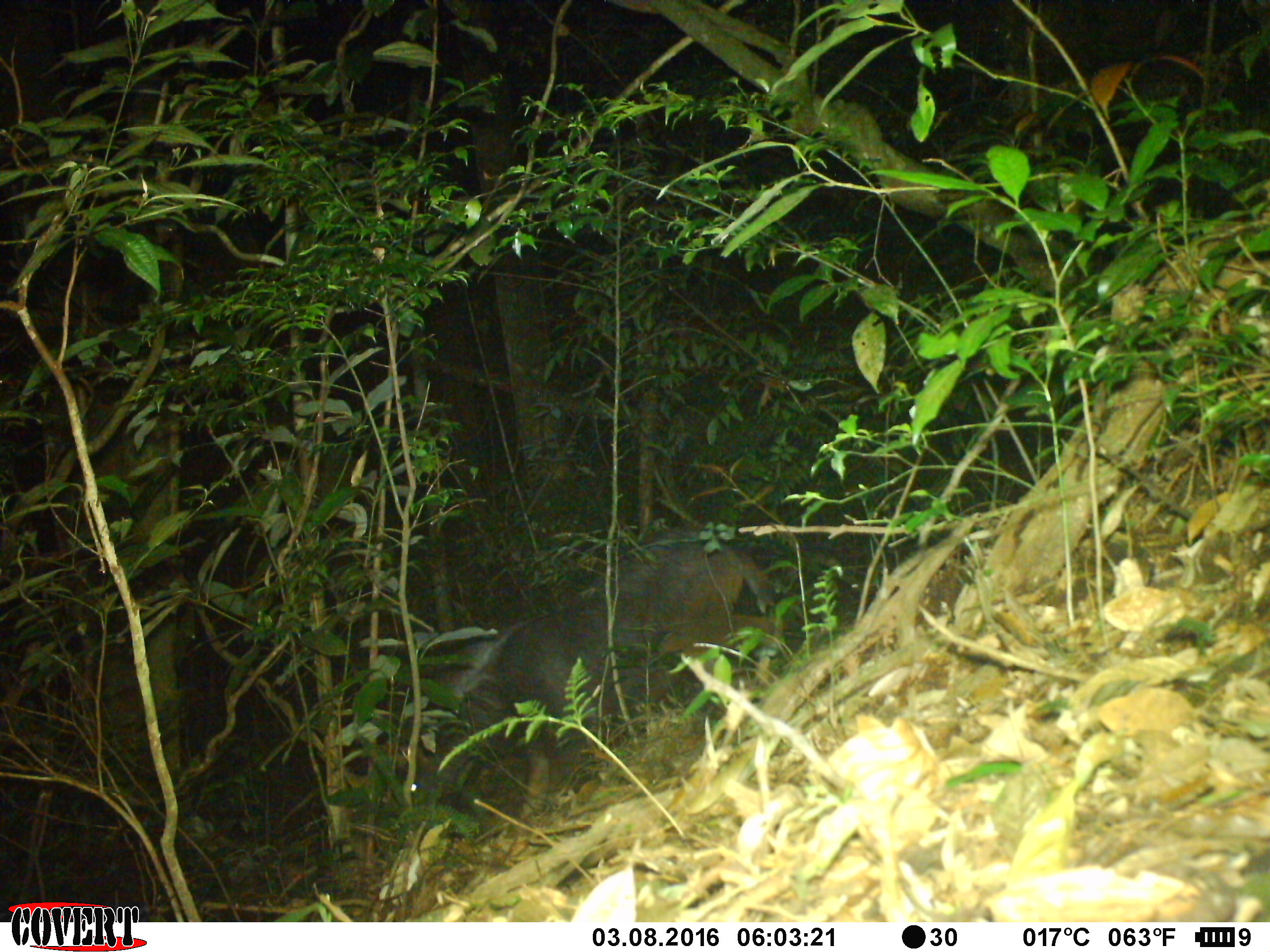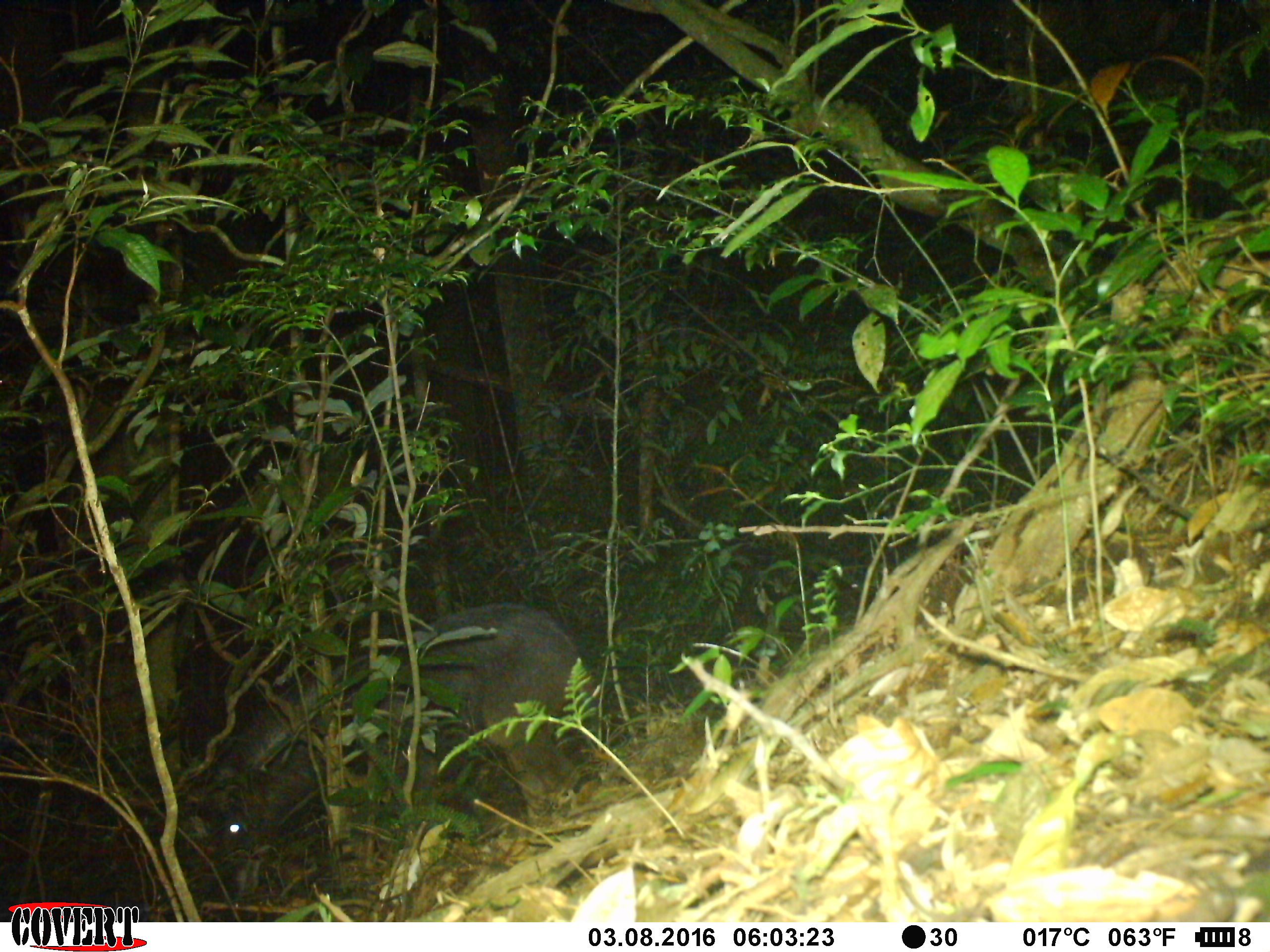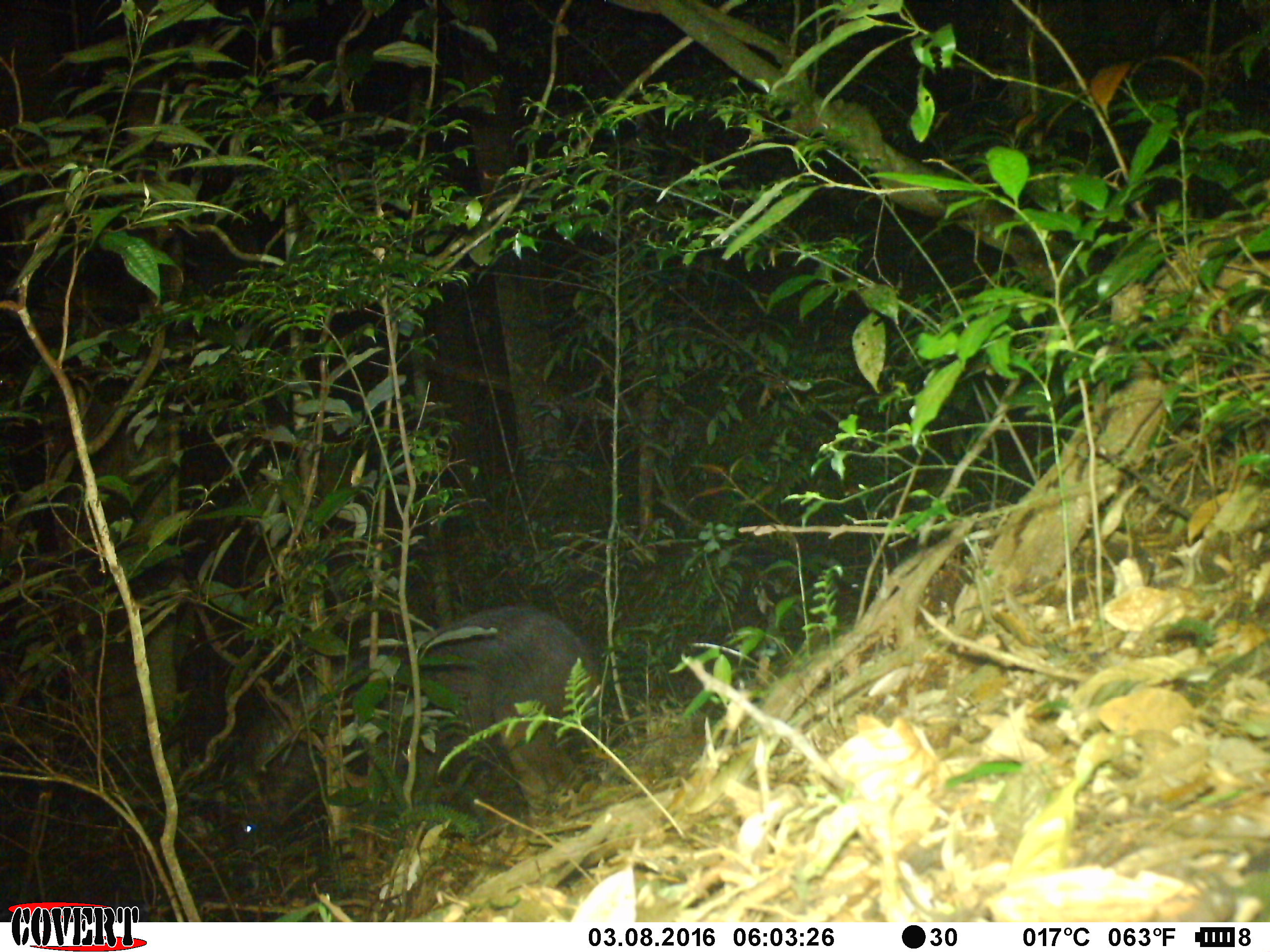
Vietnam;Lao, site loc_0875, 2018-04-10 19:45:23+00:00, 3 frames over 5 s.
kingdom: Animalia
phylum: Chordata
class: Mammalia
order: Artiodactyla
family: Bovidae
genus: Capricornis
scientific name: Capricornis sumatraensis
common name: chinese serow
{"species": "chinese serow (Capricornis sumatraensis)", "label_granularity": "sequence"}